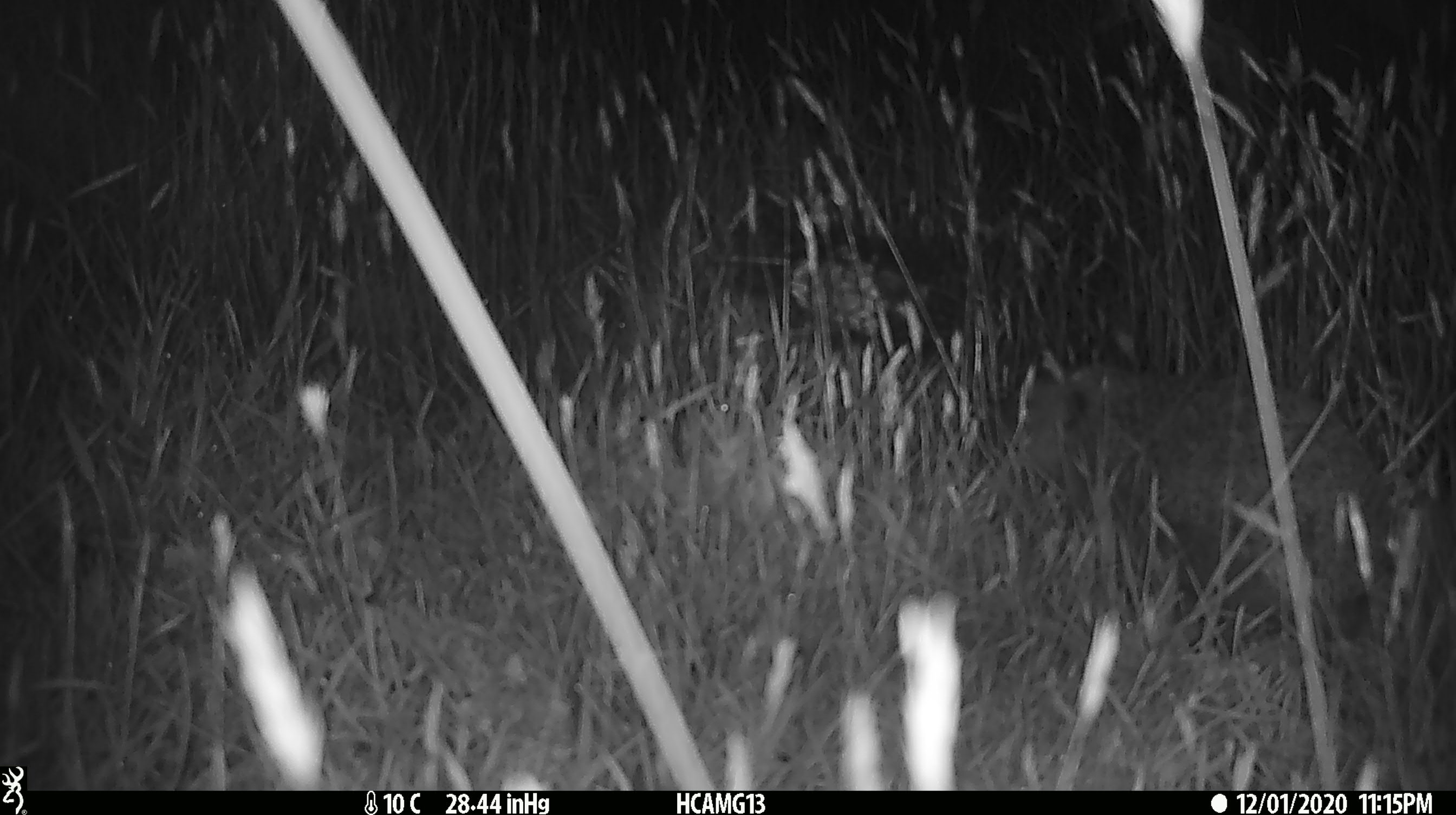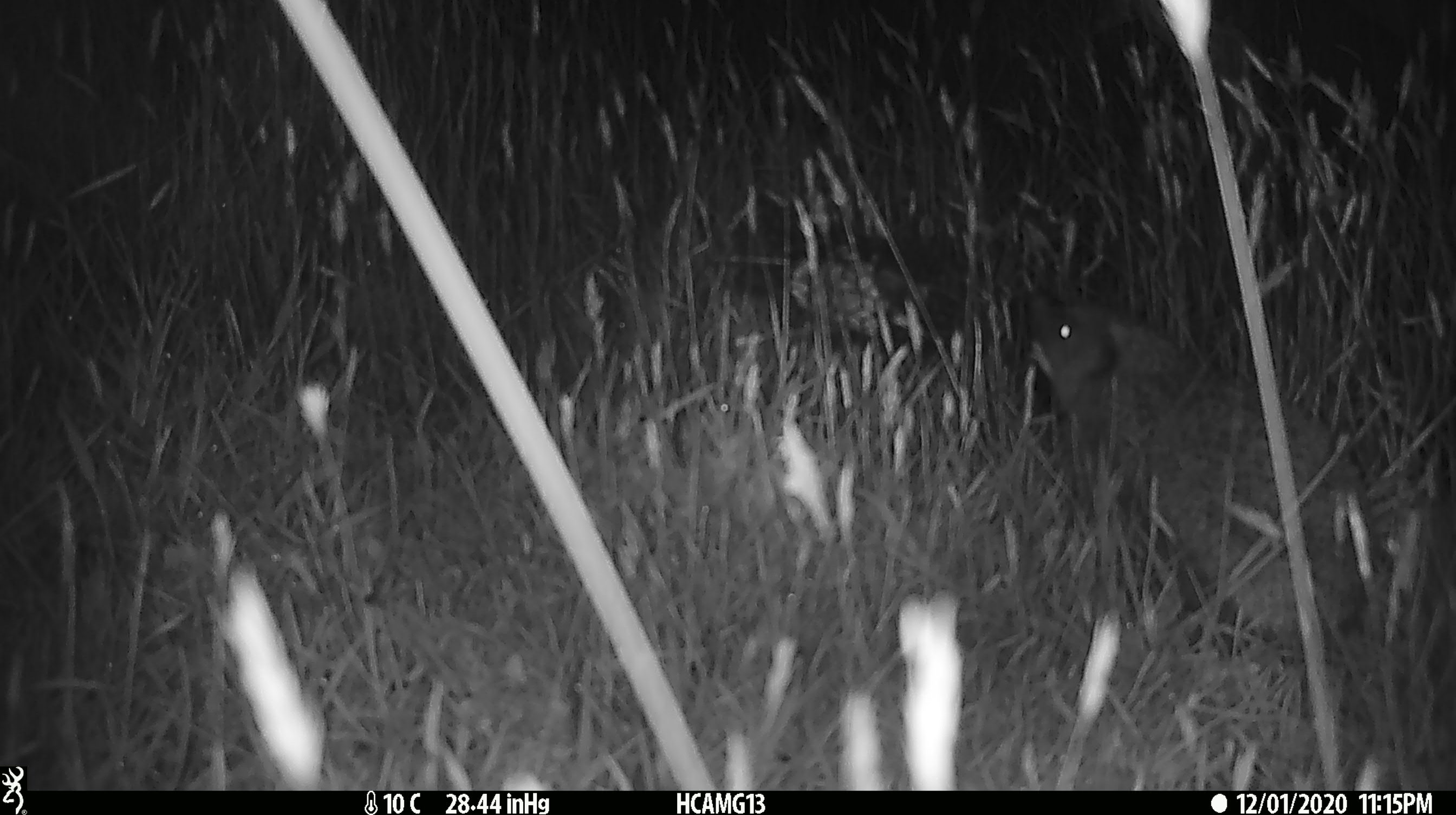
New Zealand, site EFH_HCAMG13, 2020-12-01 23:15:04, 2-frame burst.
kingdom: Animalia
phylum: Chordata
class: Mammalia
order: Eulipotyphla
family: Erinaceidae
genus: Erinaceus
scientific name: Erinaceus europaeus europaeus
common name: european hedgehog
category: hedgehog